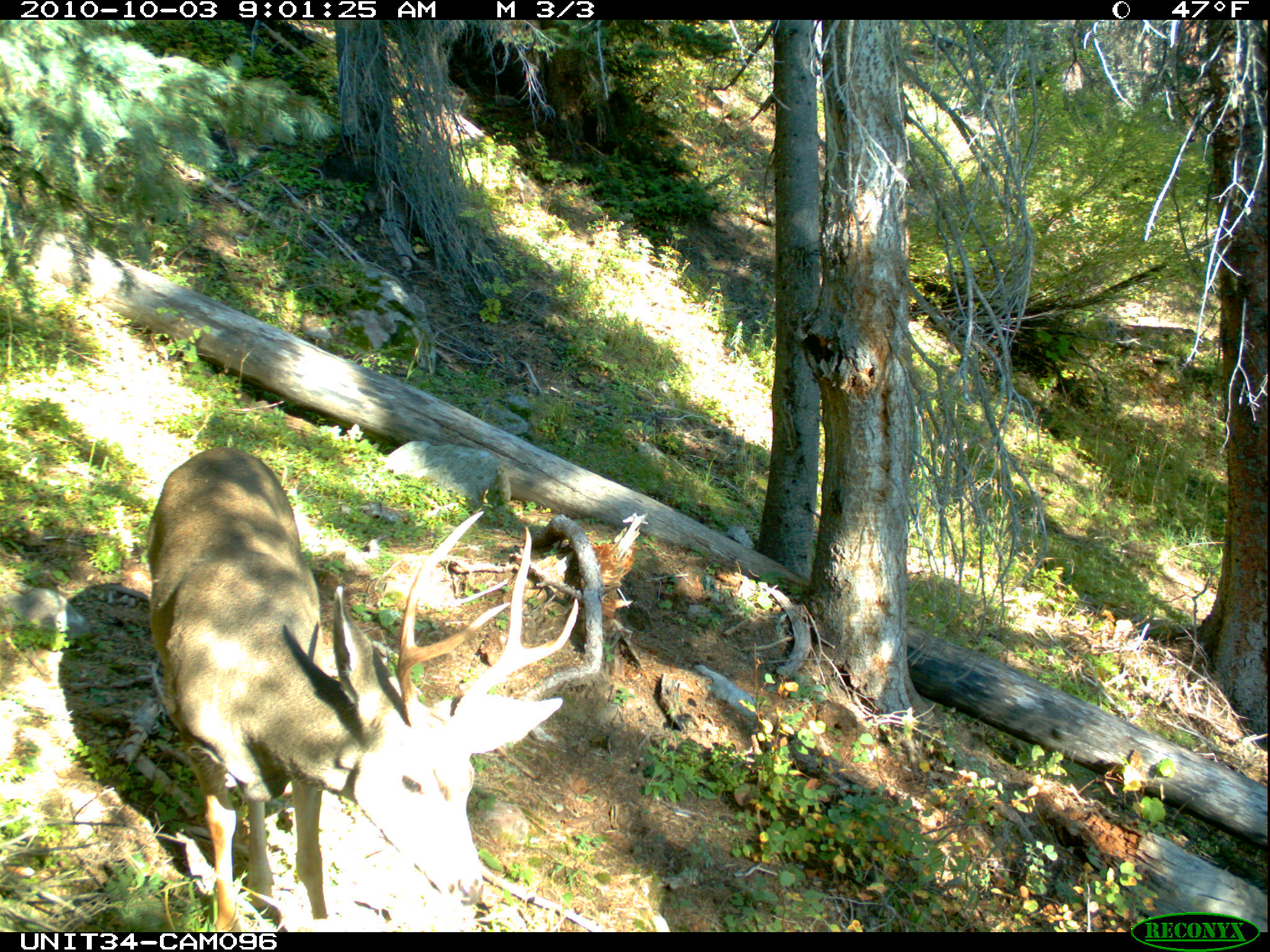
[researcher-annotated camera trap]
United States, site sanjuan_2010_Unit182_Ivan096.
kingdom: Animalia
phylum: Chordata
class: Mammalia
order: Artiodactyla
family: Cervidae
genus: Odocoileus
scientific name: Odocoileus hemionus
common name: mule deer